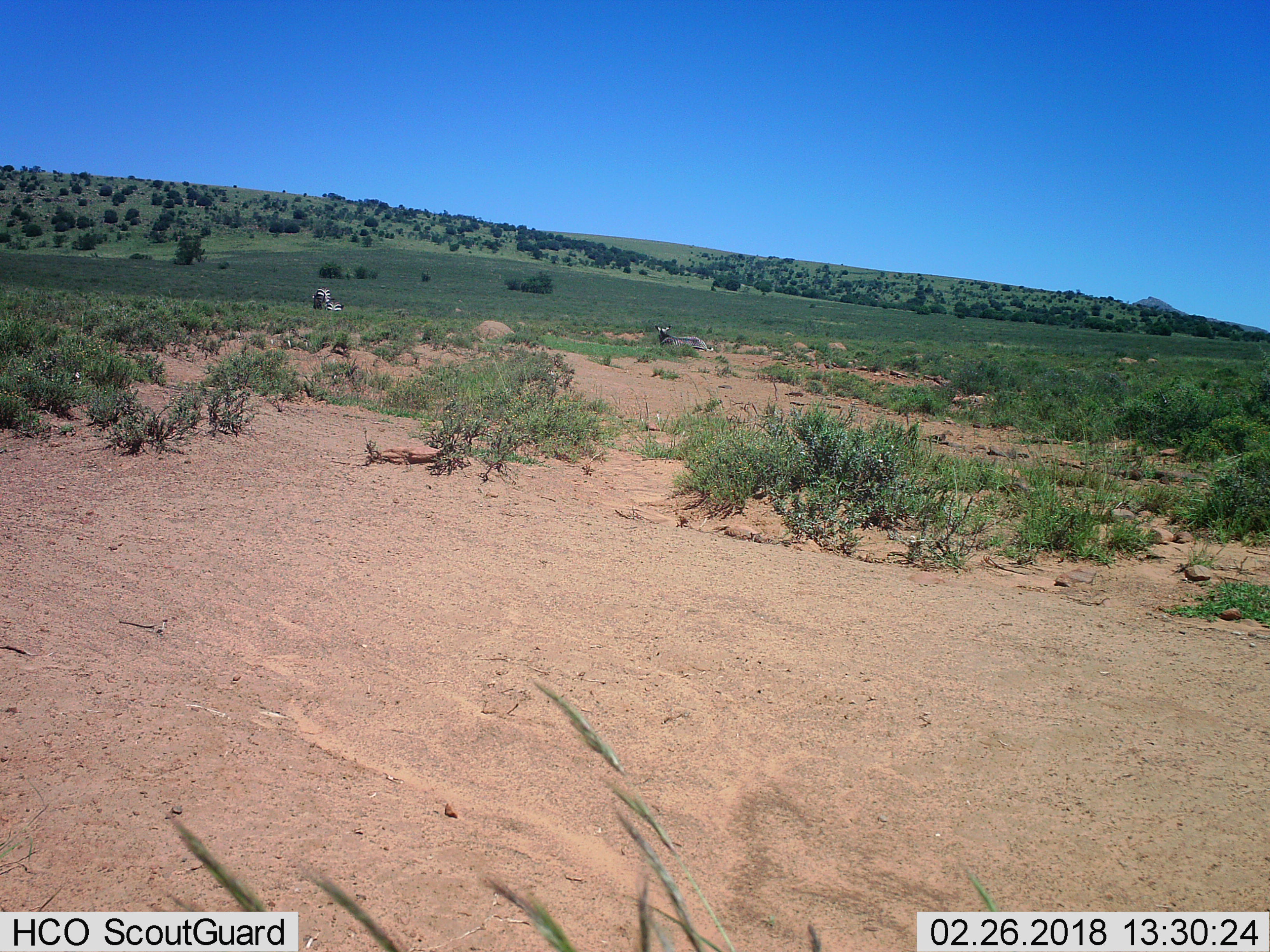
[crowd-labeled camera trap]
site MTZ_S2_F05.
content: unidentified animal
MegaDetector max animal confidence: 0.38